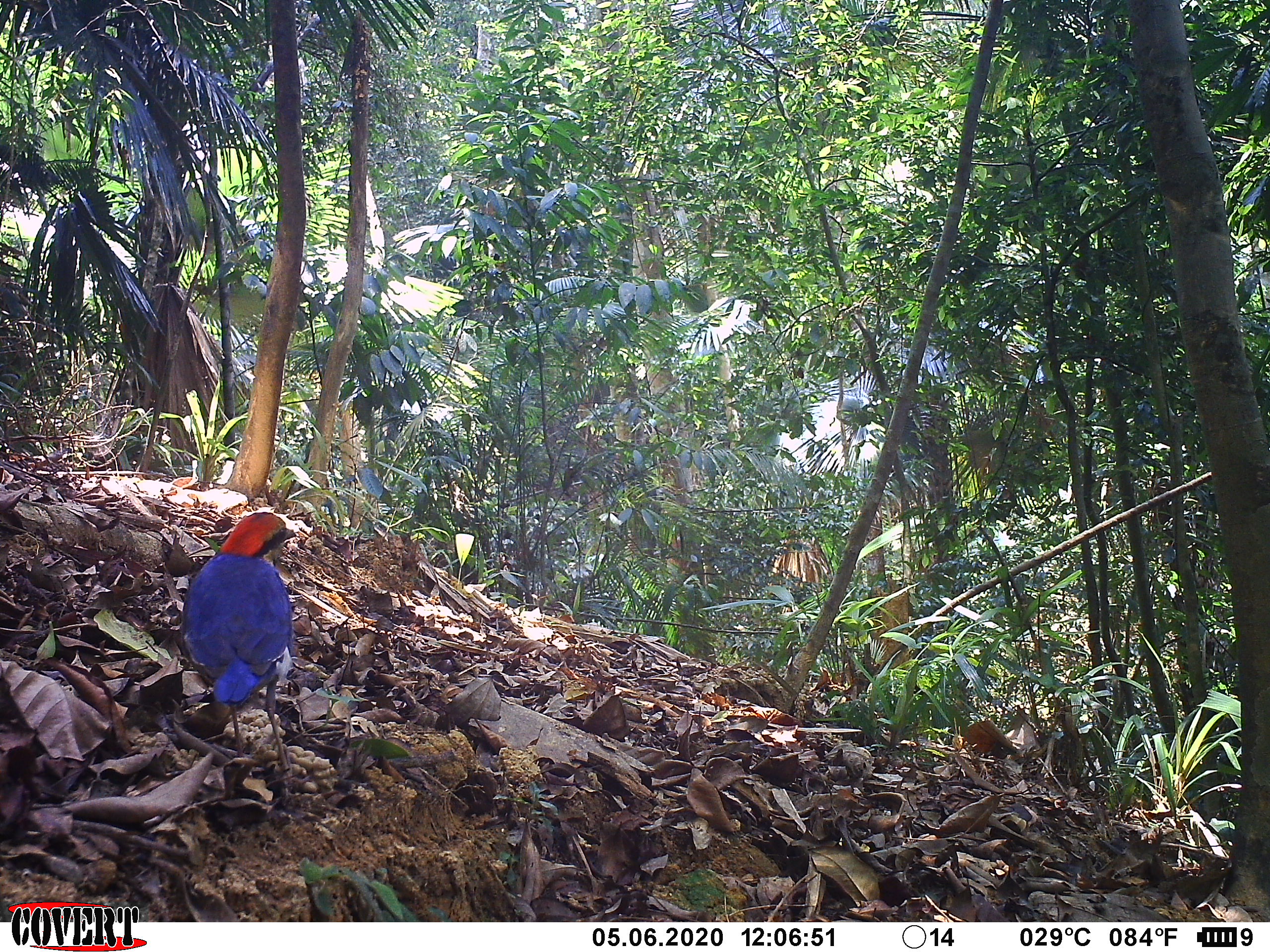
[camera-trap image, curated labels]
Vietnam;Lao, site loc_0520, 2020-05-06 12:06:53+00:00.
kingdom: Animalia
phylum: Chordata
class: Aves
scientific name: Aves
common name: bird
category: unidentified bird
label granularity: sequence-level